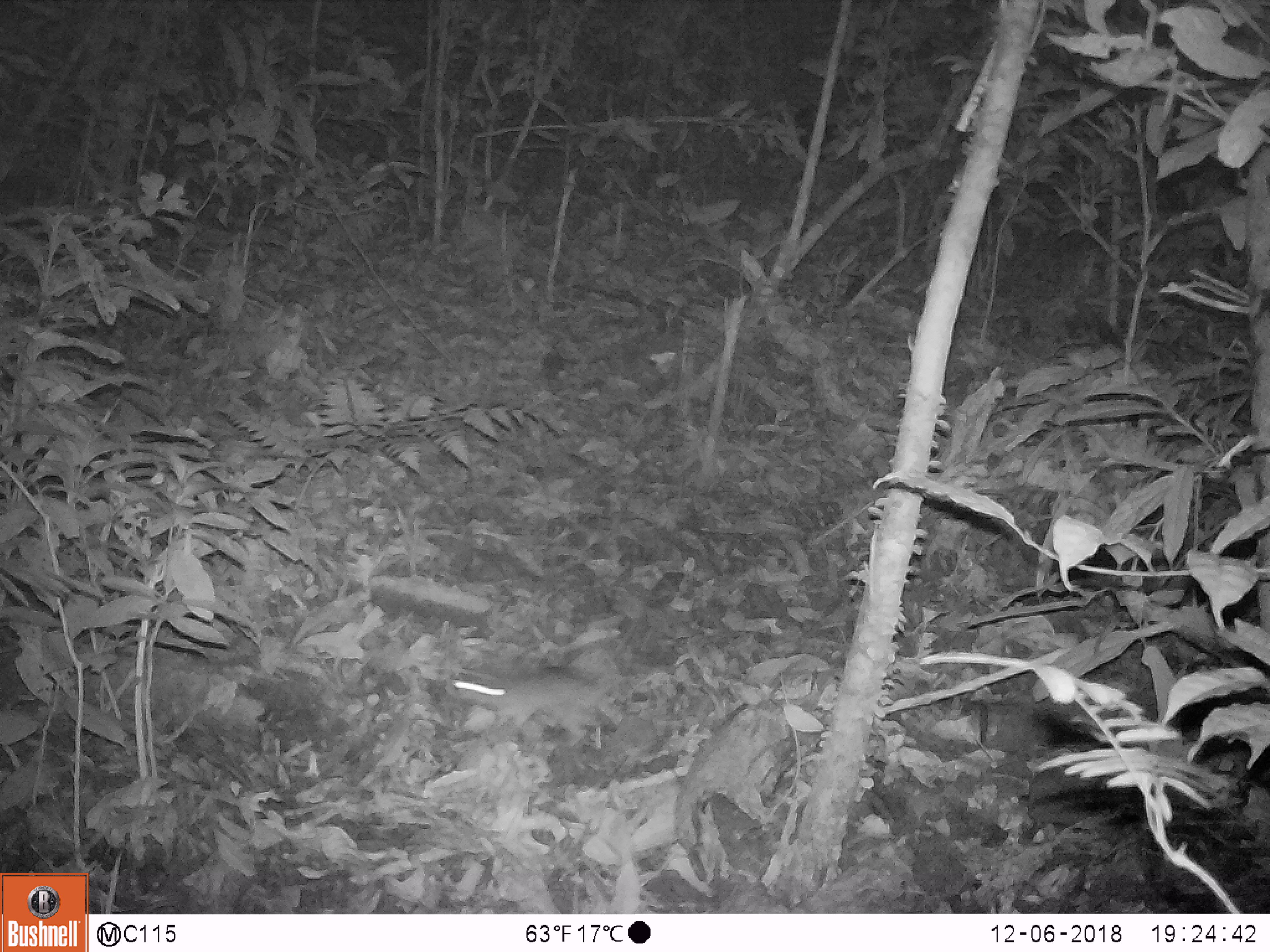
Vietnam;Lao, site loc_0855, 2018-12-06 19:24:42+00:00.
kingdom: Animalia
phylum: Chordata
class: Mammalia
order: Rodentia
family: Muridae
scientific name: Muridae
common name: old-world mice and rats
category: unidentified murid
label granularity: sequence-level